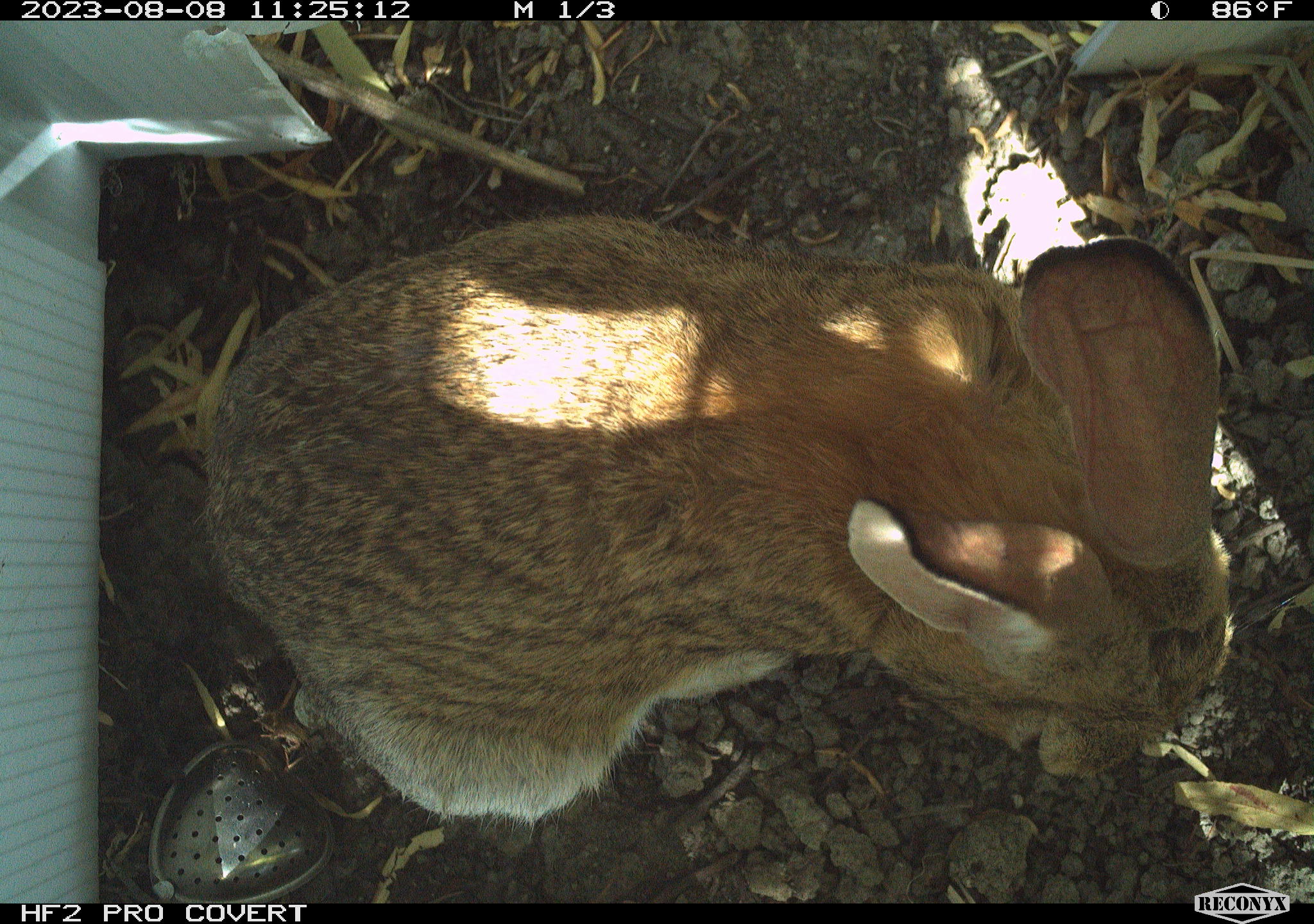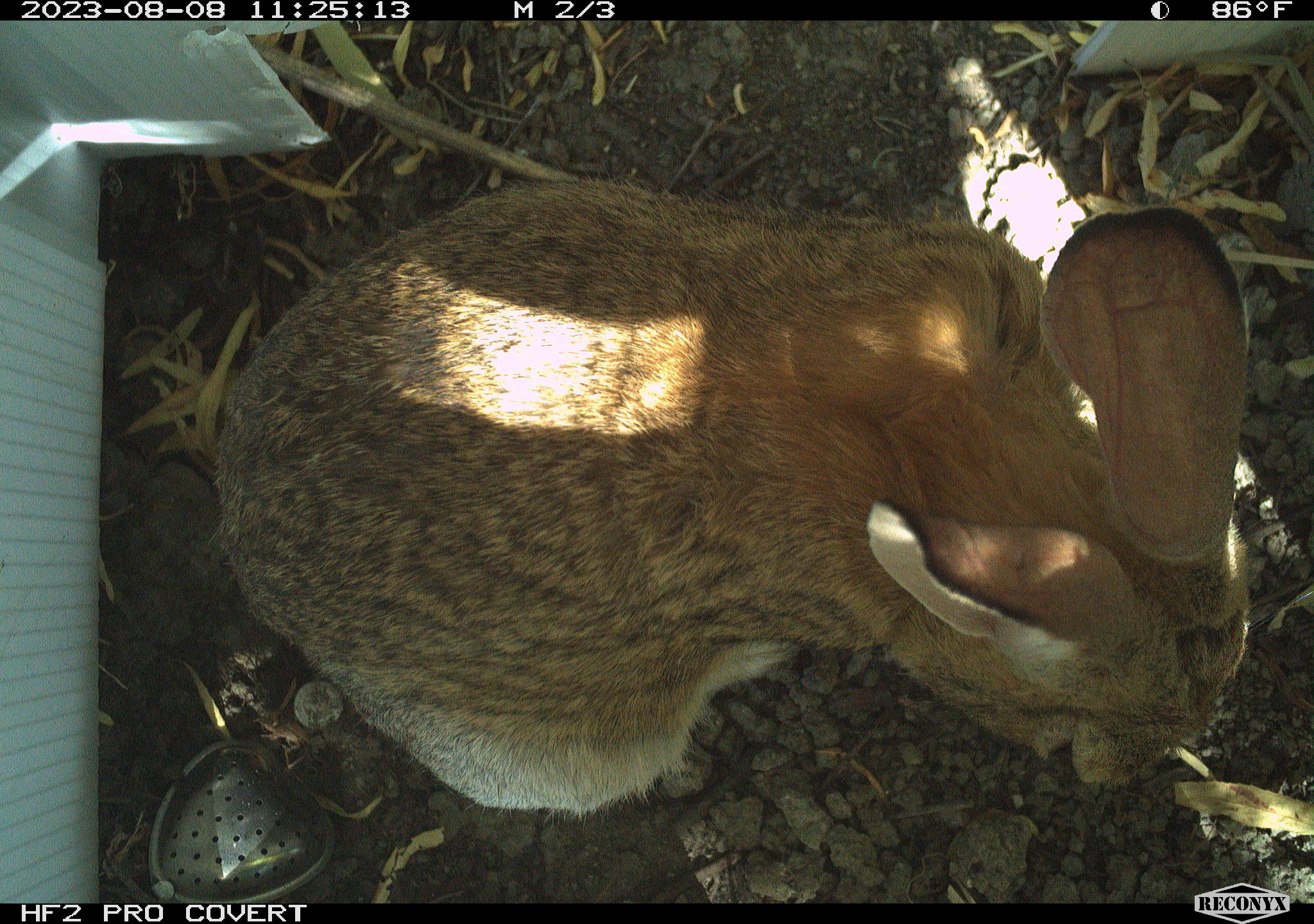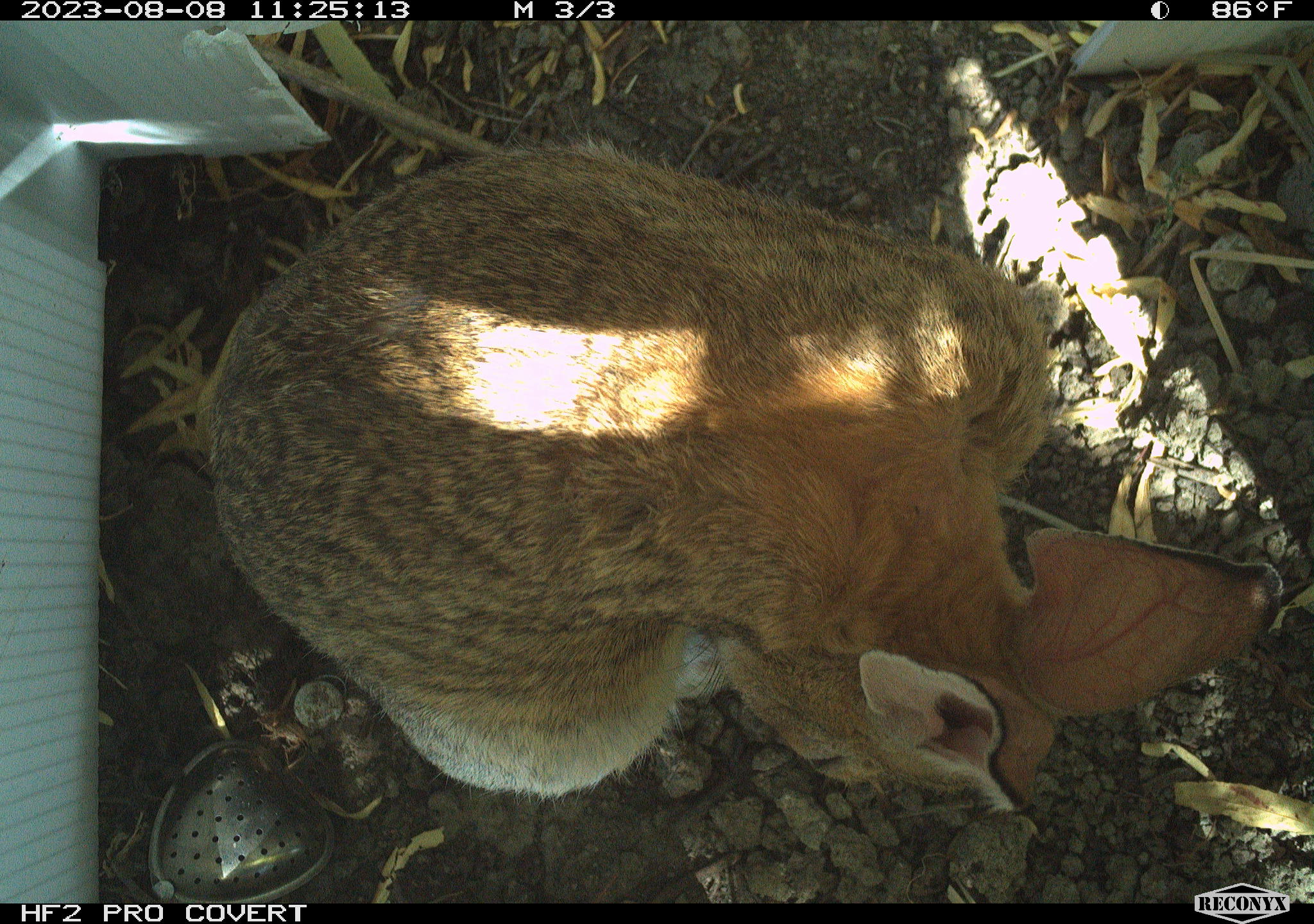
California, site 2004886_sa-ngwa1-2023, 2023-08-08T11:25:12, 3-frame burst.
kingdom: Animalia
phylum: Chordata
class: Mammalia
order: Lagomorpha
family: Leporidae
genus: Sylvilagus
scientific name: Sylvilagus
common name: cottontail rabbits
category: sylvilagus species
Sylvilagus species (cottontail rabbits) (Sylvilagus).